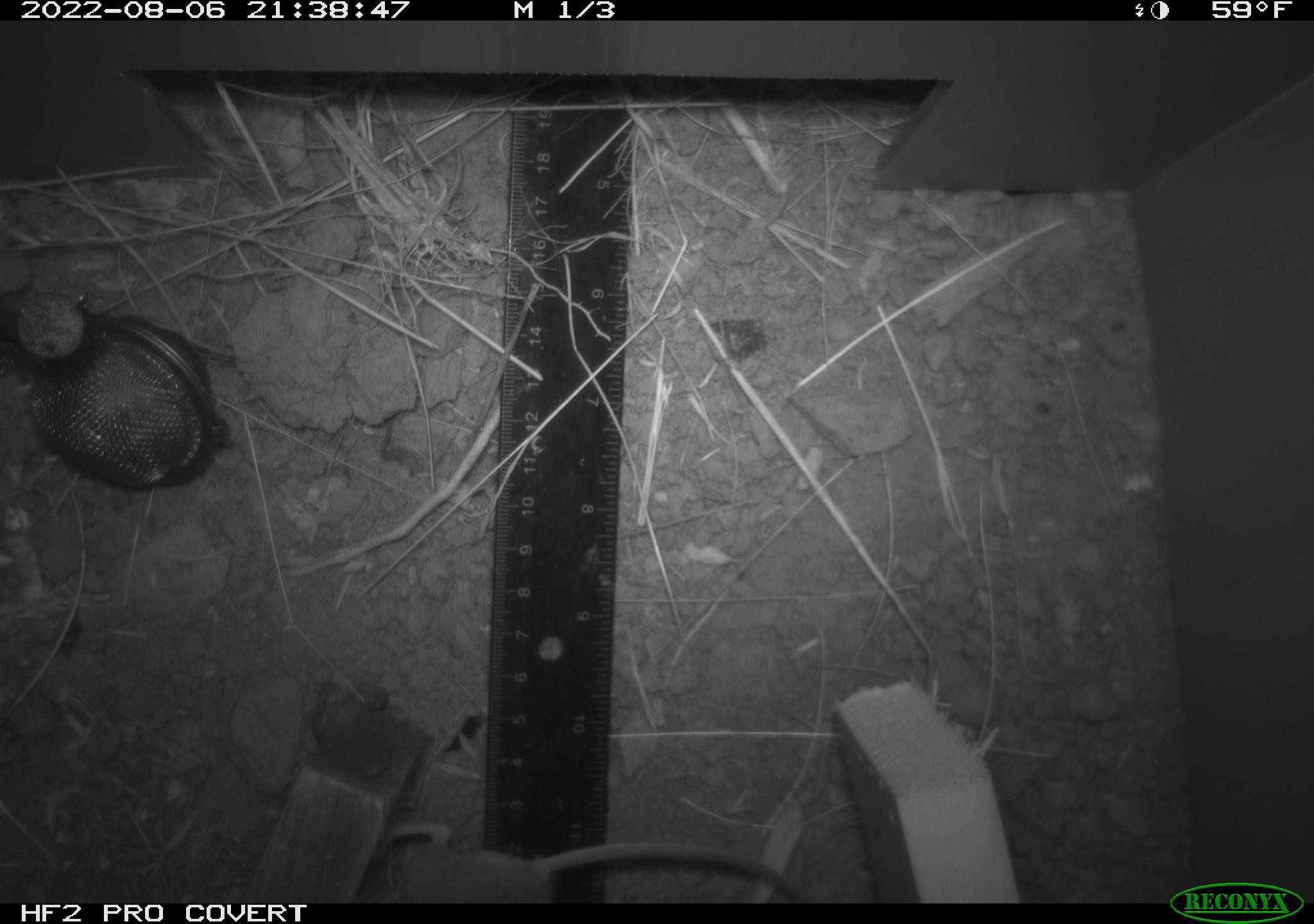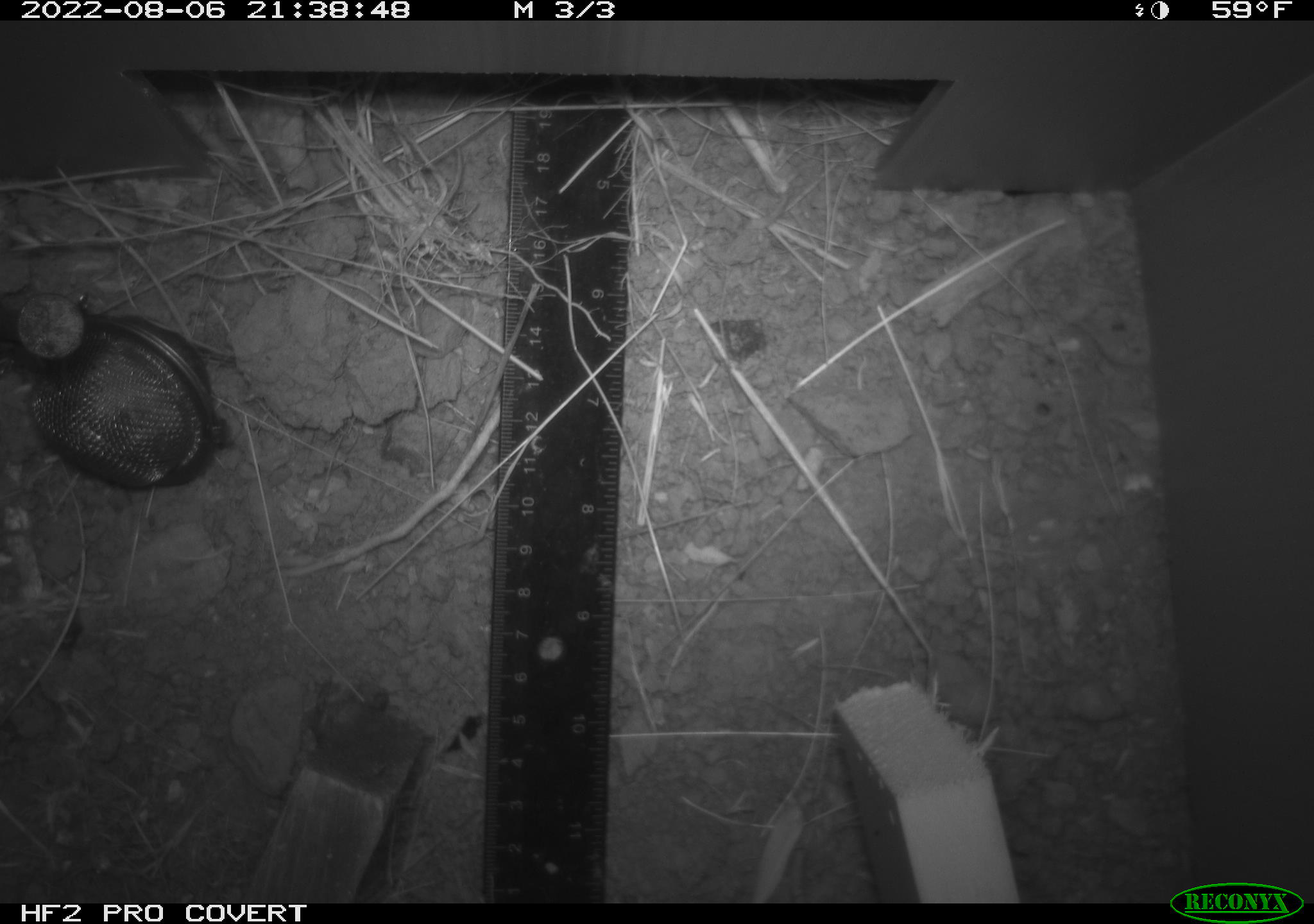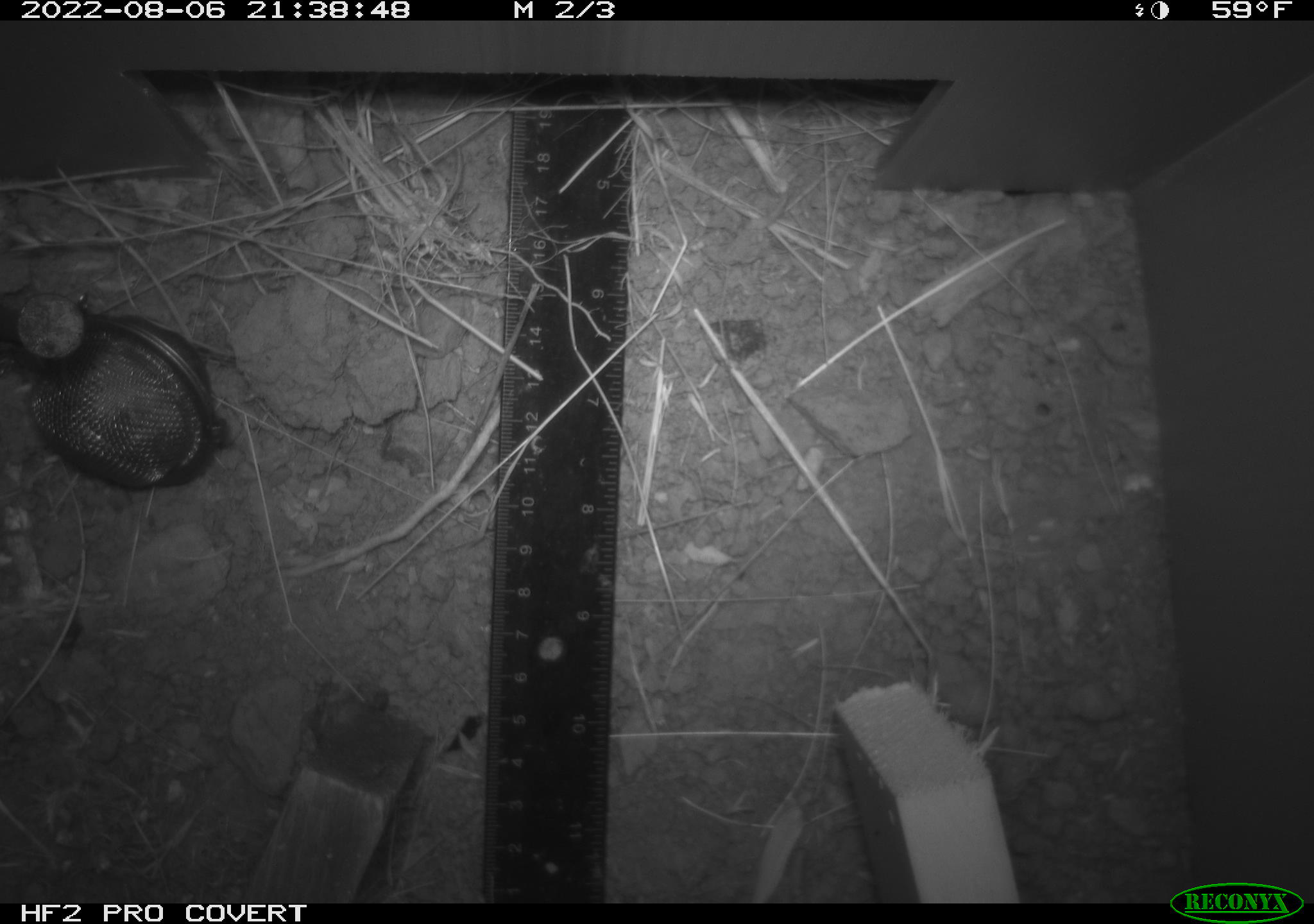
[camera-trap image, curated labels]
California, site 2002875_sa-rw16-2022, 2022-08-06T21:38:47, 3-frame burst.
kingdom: Animalia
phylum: Chordata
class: Mammalia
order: Rodentia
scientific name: Rodentia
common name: mouse species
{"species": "mouse species (Rodentia)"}